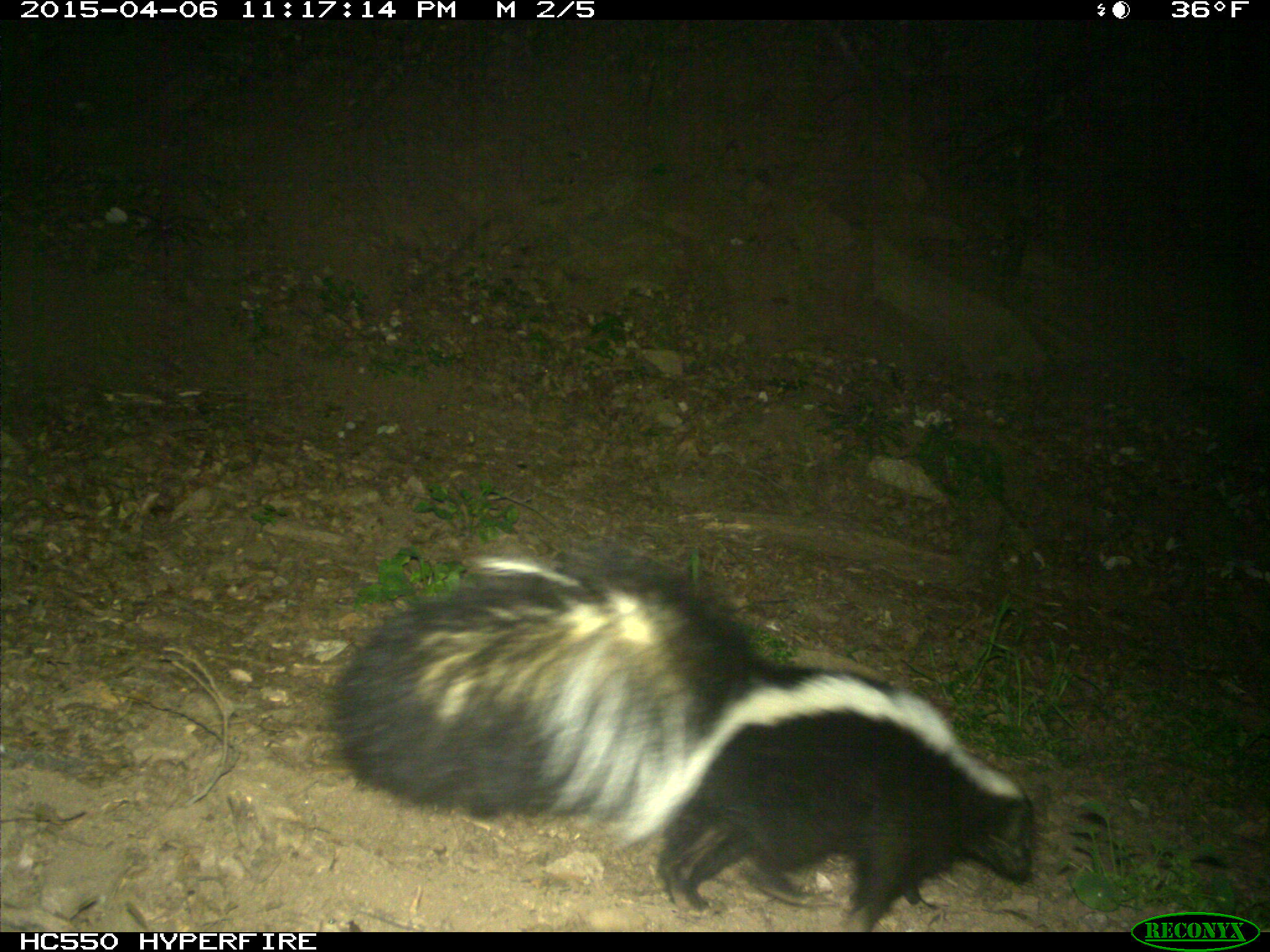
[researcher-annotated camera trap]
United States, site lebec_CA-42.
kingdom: Animalia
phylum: Chordata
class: Mammalia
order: Carnivora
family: Mephitidae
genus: Mephitis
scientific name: Mephitis mephitis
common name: striped skunk